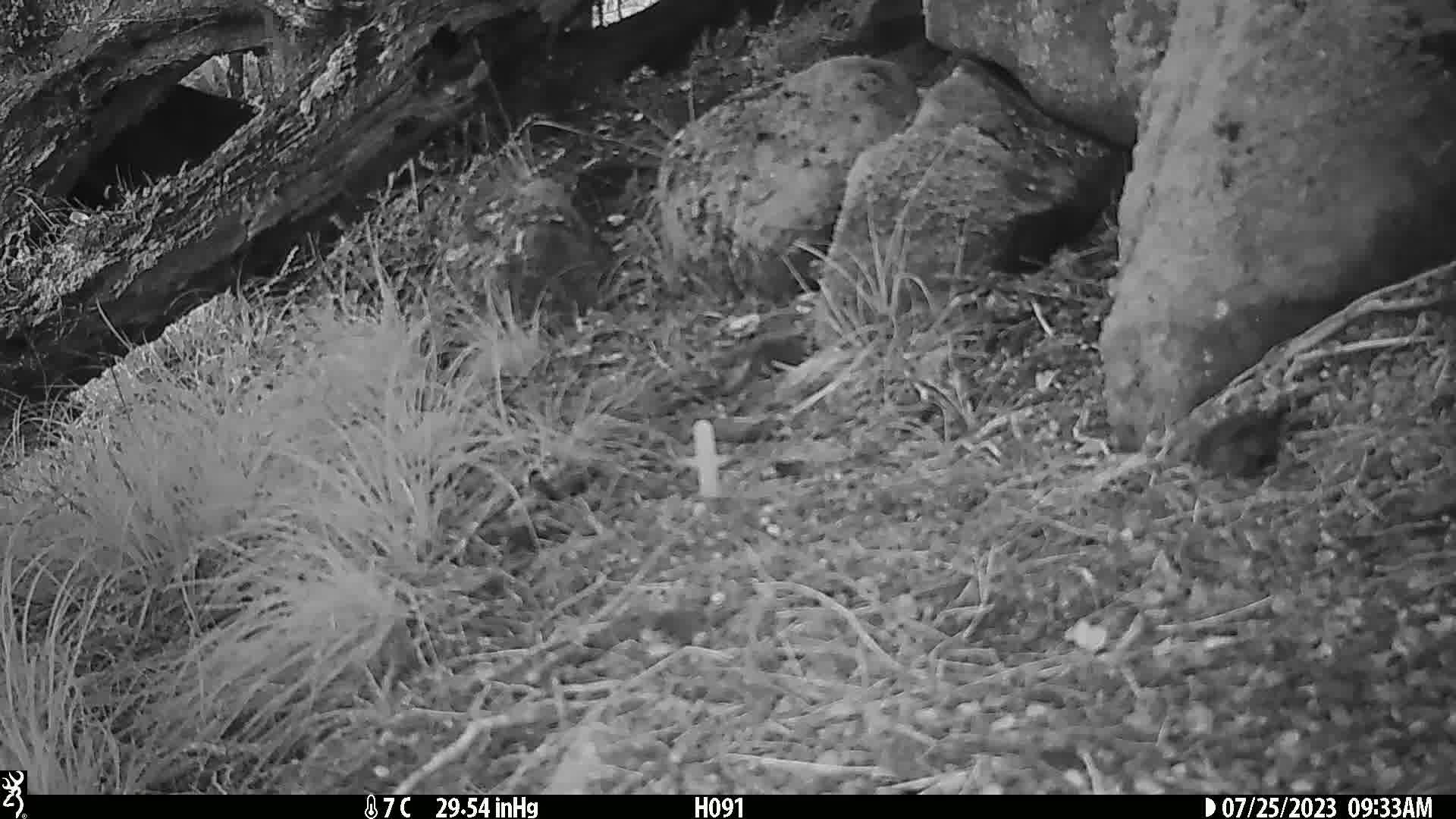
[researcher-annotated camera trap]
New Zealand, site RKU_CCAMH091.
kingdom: Animalia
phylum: Chordata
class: Aves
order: Passeriformes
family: Prunellidae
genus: Prunella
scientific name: Prunella modularis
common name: dunnock